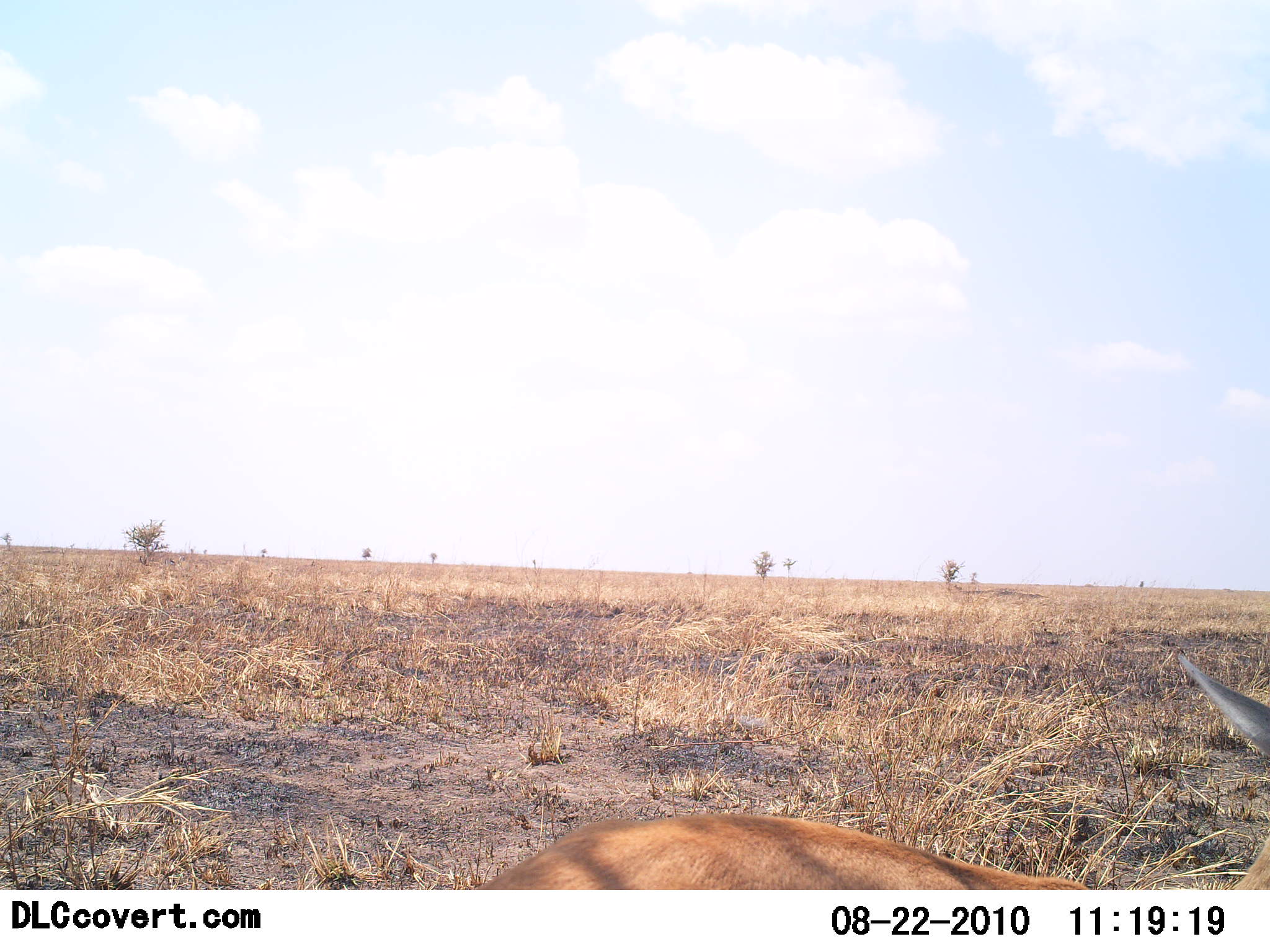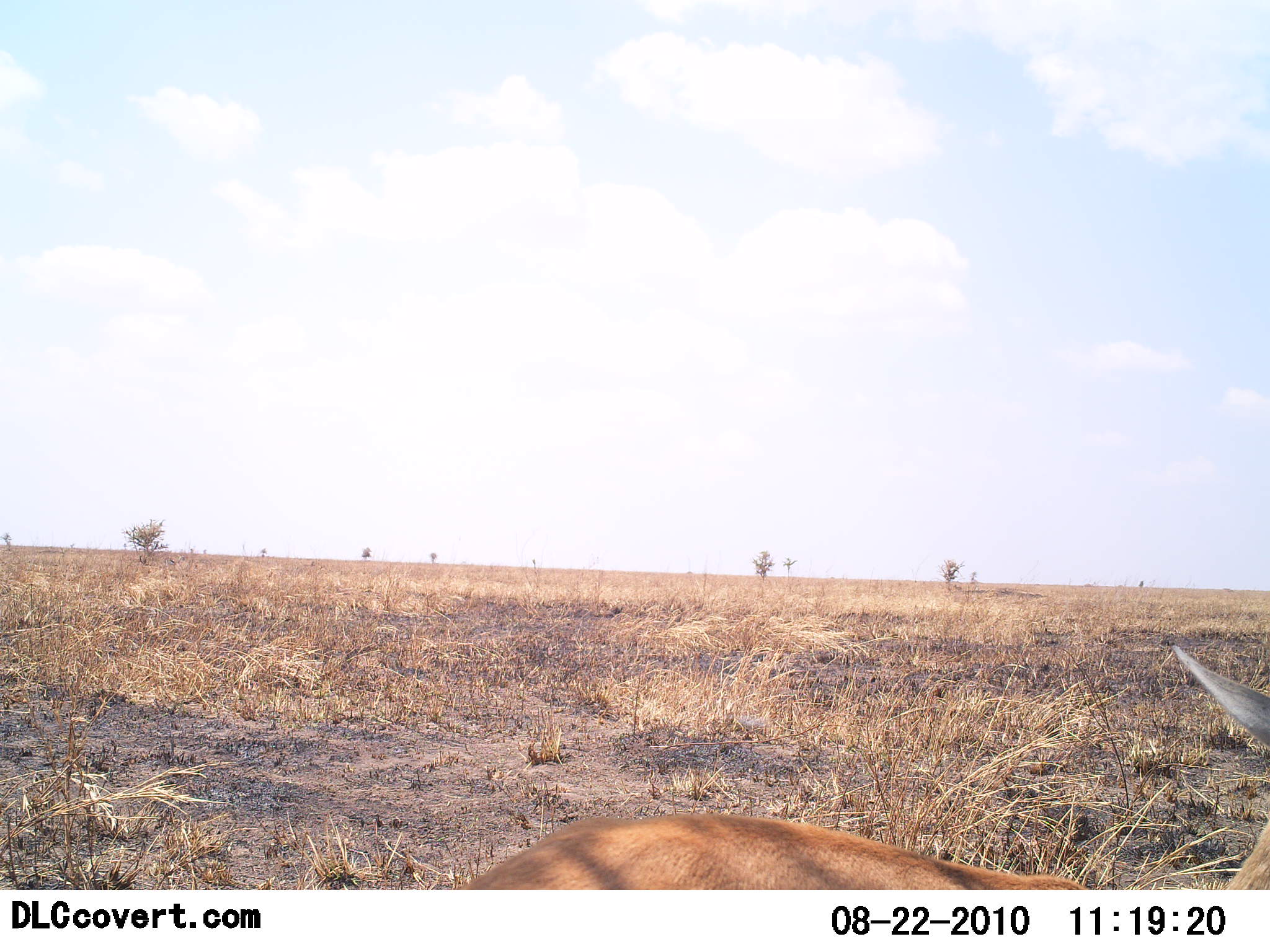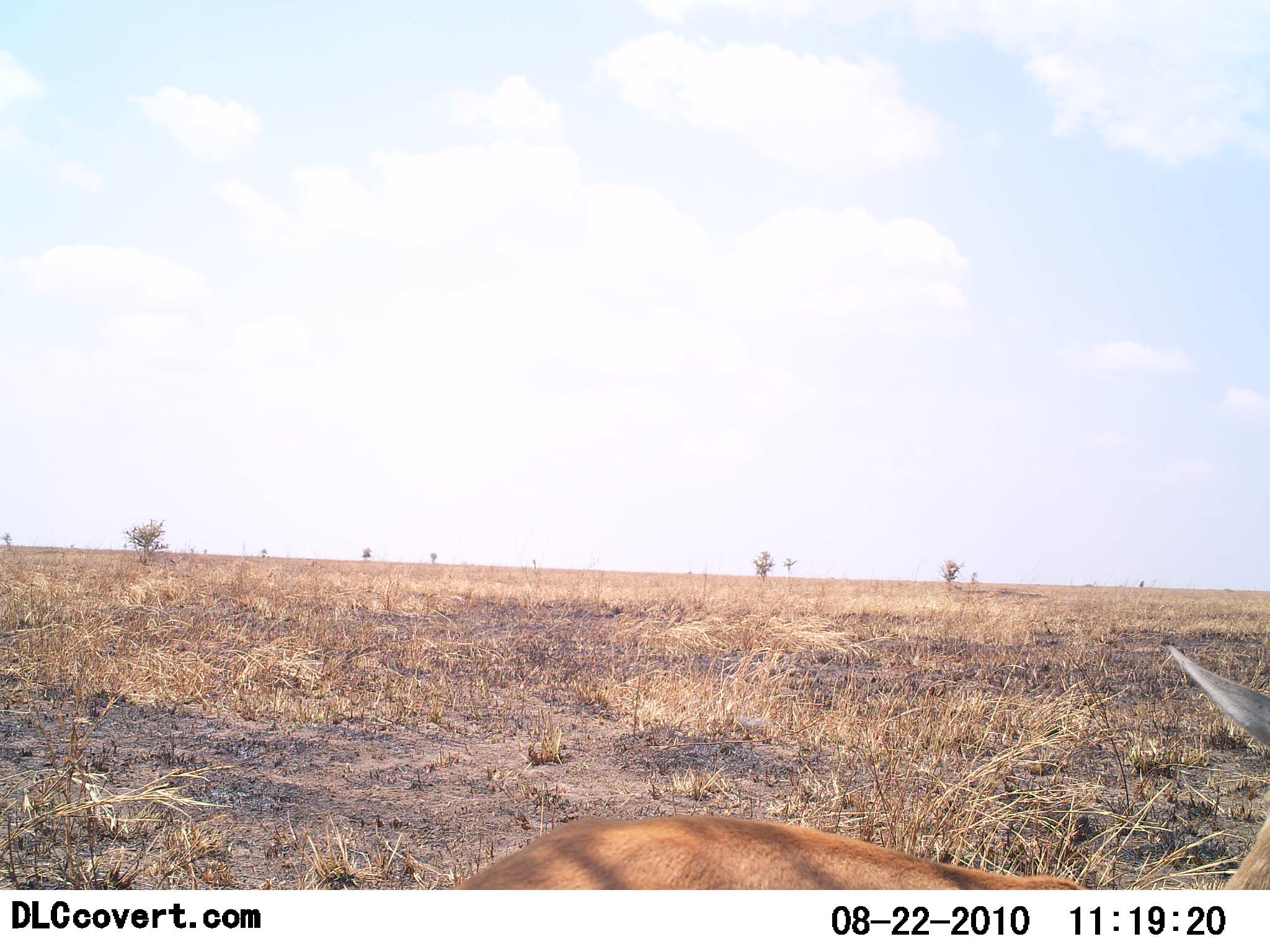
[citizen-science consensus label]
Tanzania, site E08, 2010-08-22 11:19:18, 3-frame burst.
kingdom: Animalia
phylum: Chordata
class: Mammalia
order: Artiodactyla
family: Bovidae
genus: Eudorcas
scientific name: Eudorcas thomsonii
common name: thomson's gazelle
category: gazellethomsons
Gazellethomsons (thomson's gazelle) (Eudorcas thomsonii), count 1. Behavior (volunteer vote fractions): standing 75%, resting 25%, moving 0%, interacting 0%. Young present (vote fraction): 0%. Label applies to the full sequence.